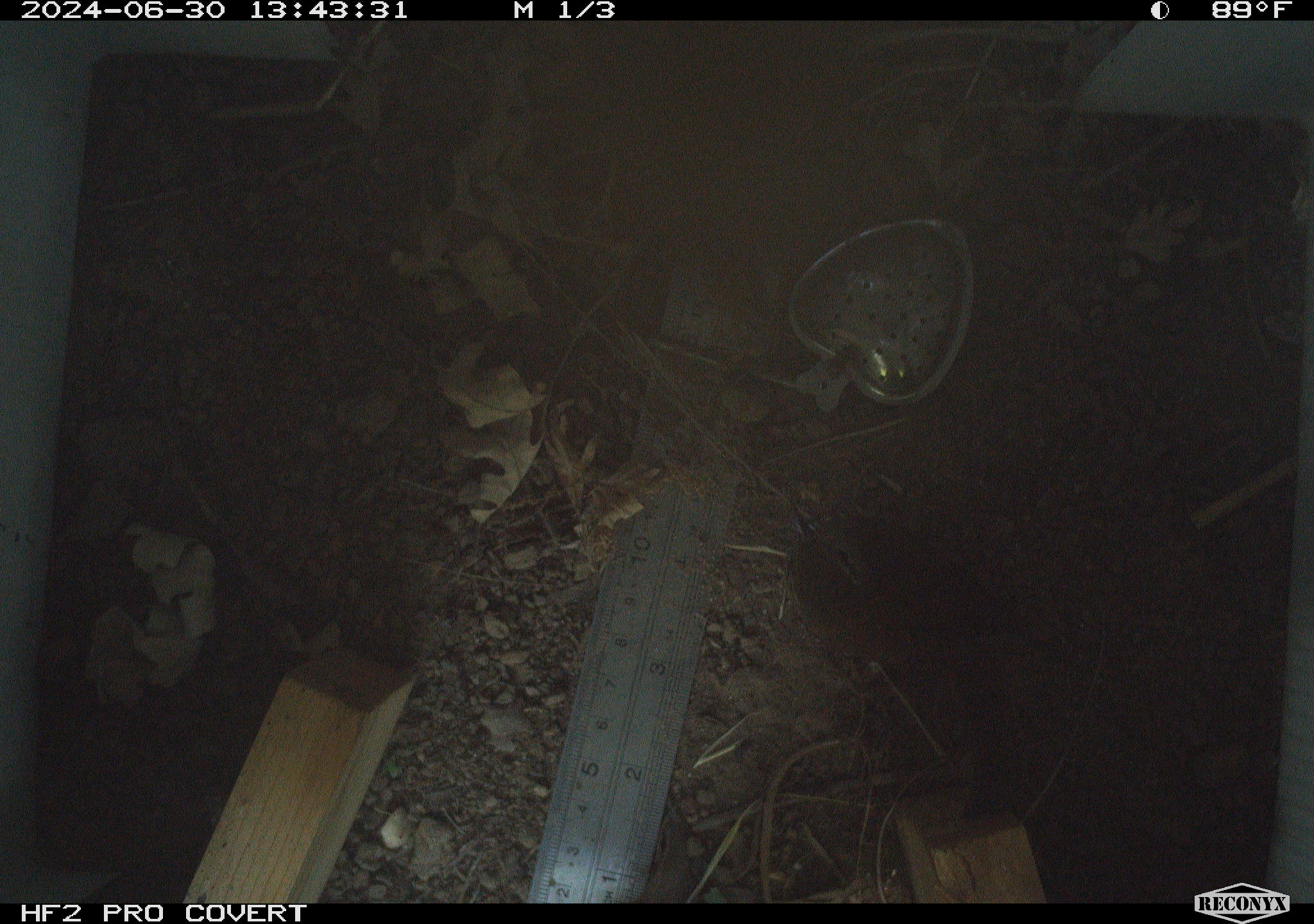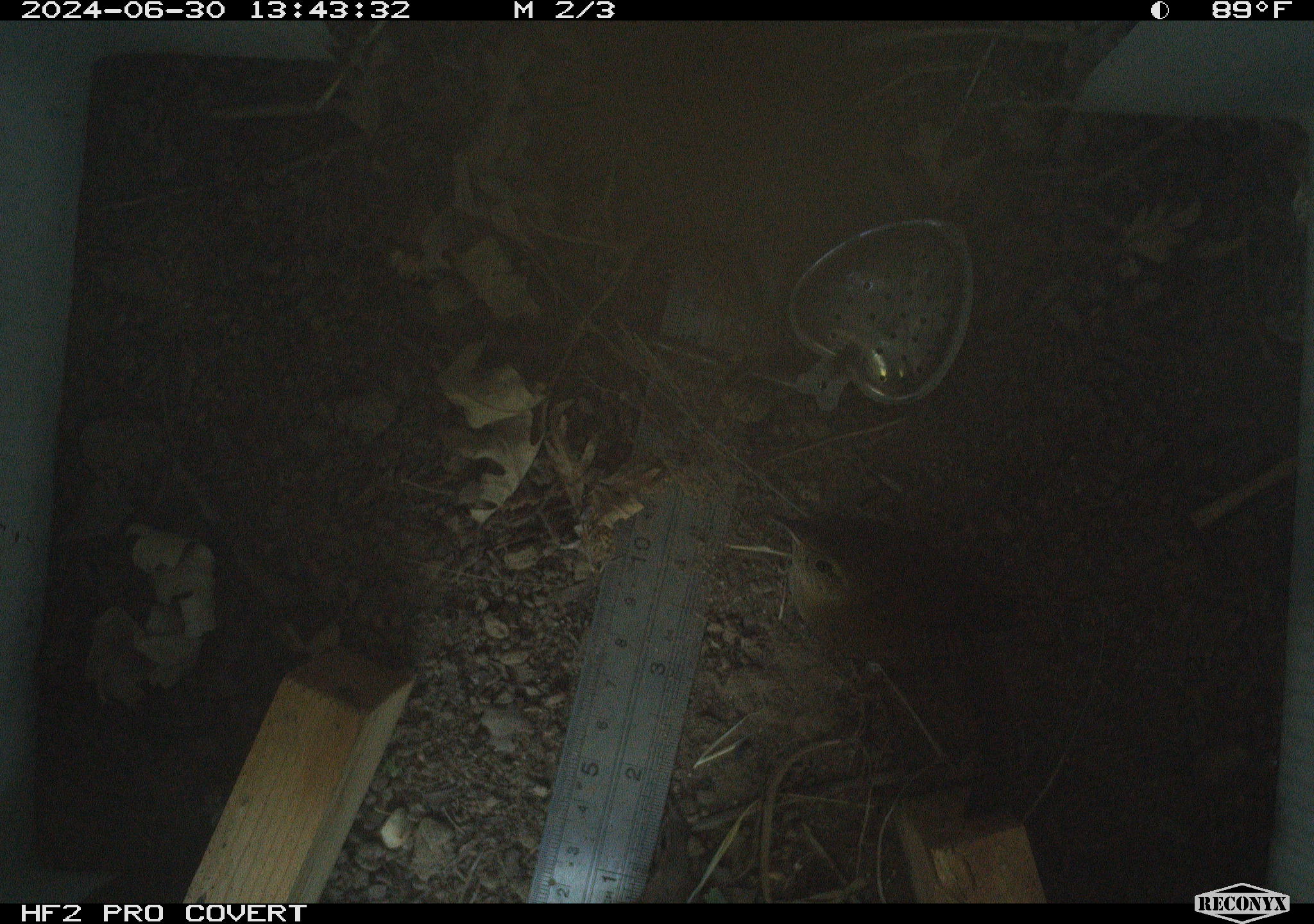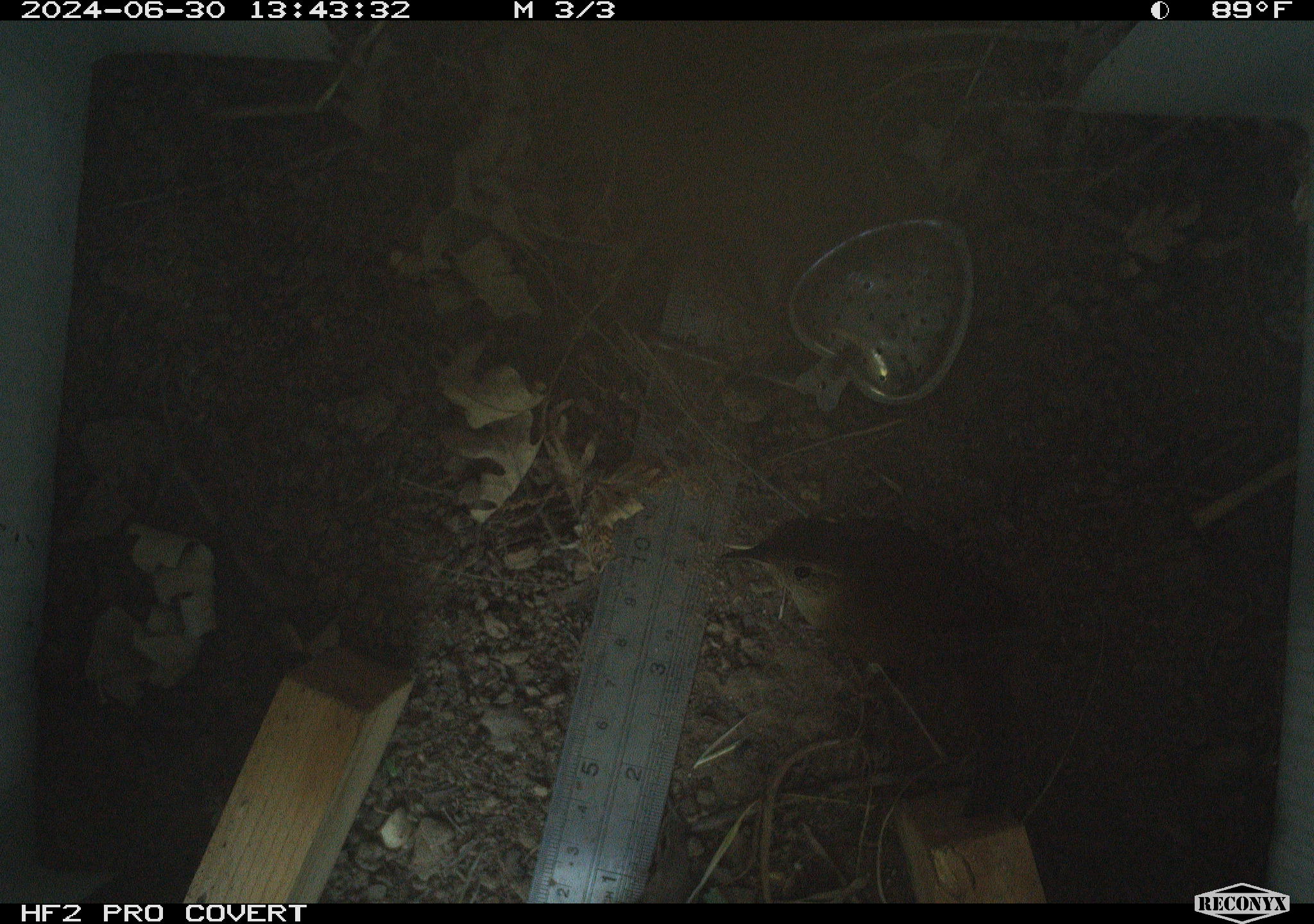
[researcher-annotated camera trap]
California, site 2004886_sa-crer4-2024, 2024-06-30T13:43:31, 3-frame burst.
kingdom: Animalia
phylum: Chordata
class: Aves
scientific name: Aves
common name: bird